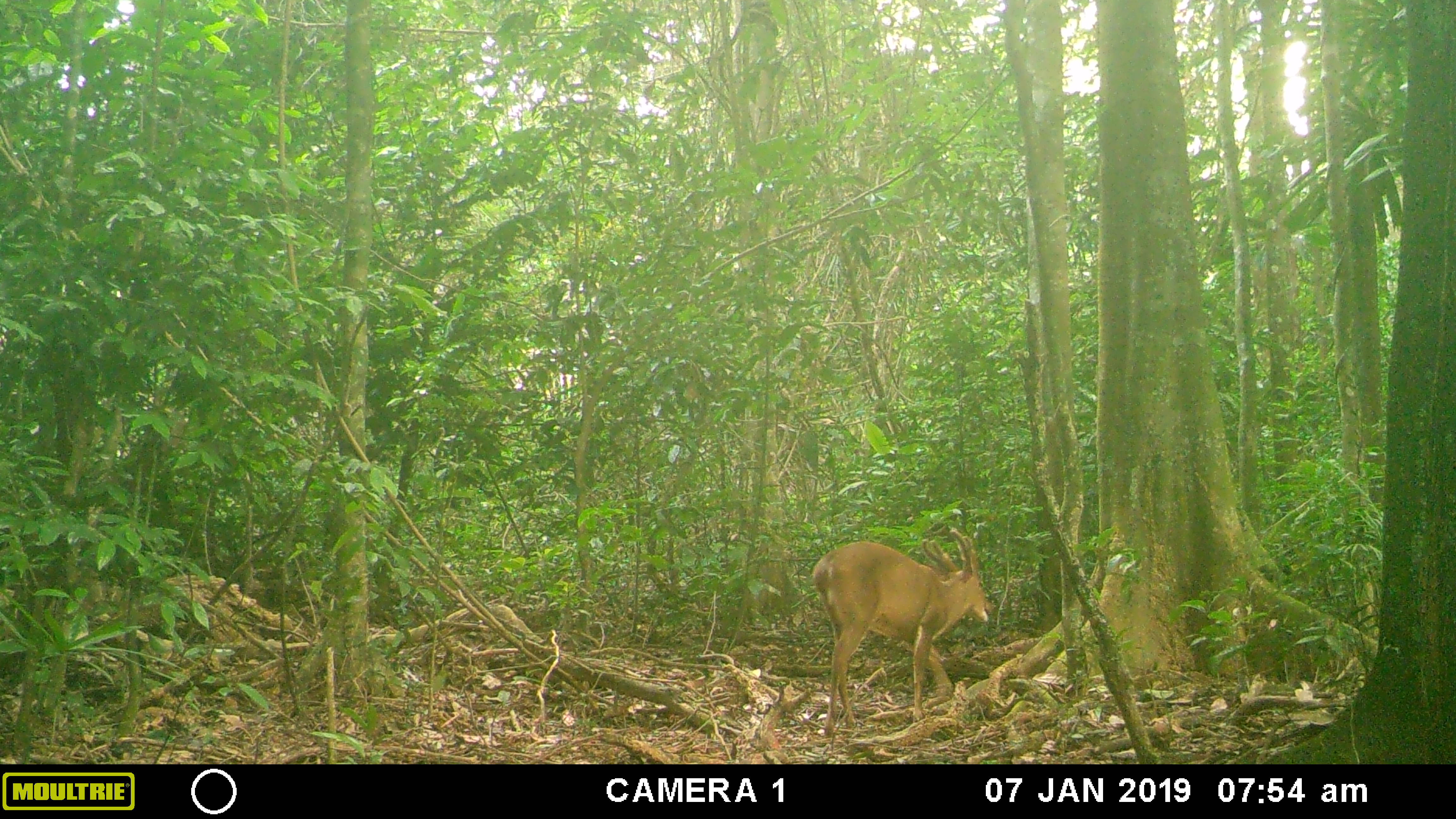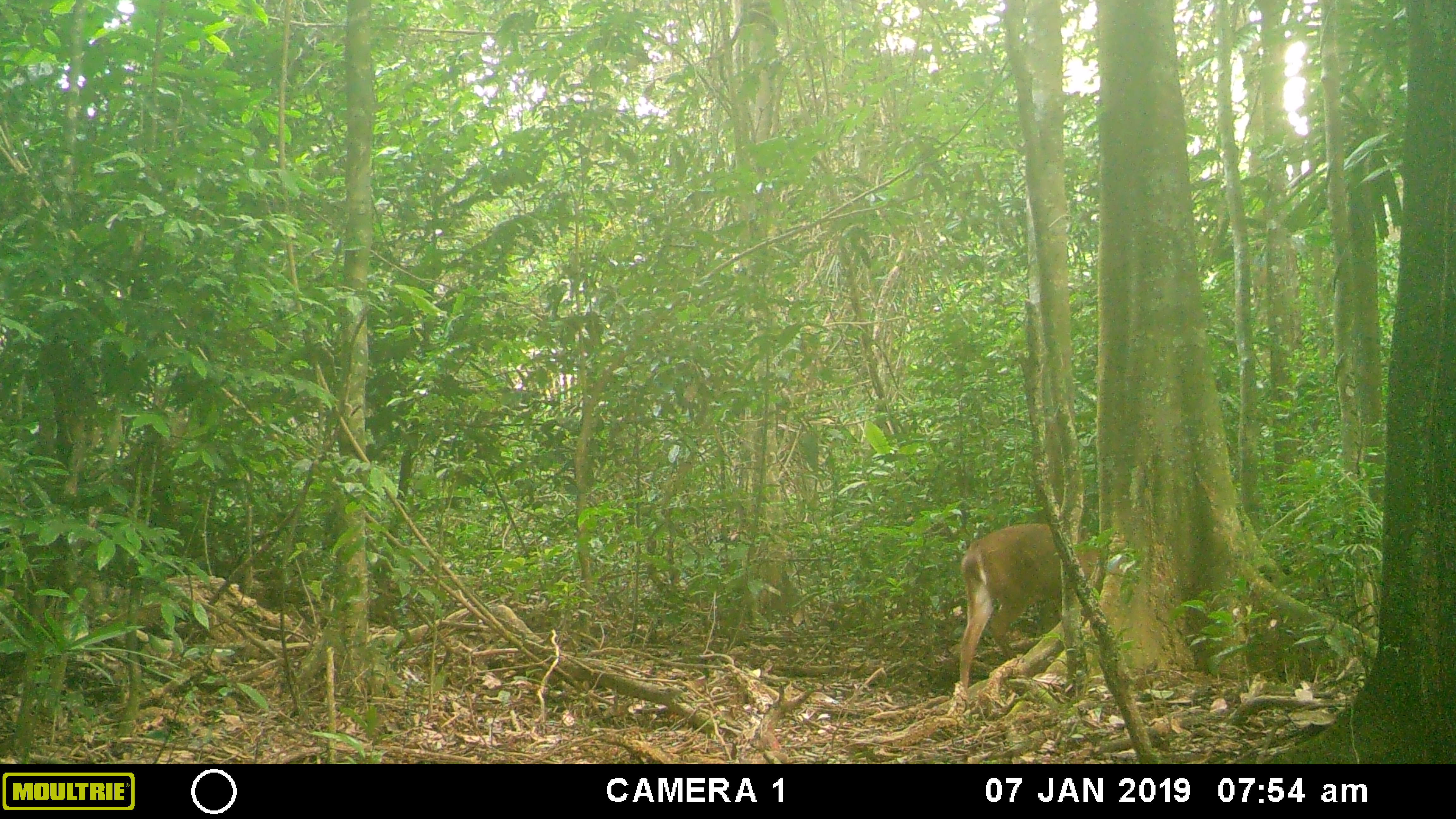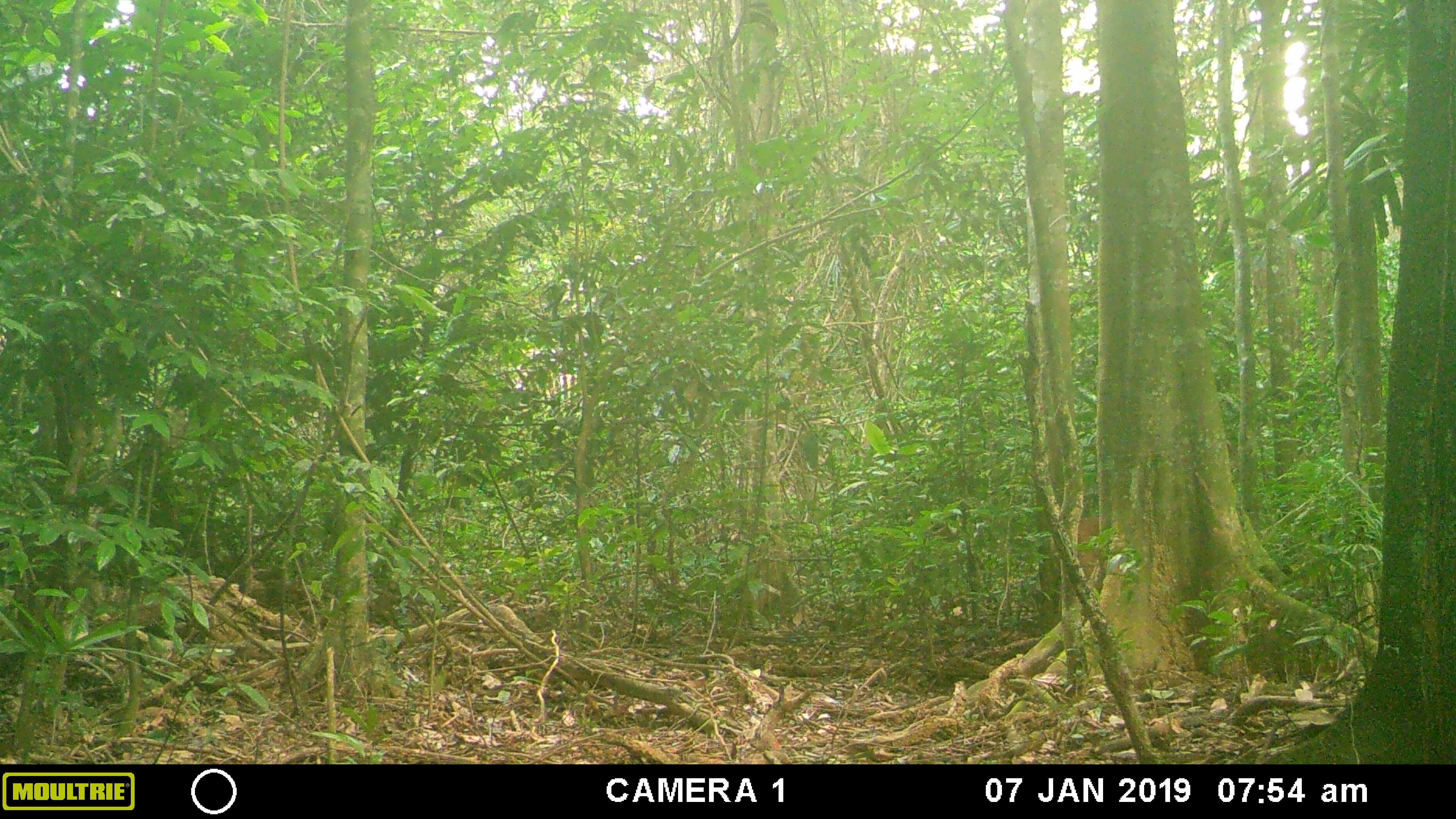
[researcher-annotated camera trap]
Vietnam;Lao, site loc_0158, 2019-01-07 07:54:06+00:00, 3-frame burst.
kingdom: Animalia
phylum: Chordata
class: Mammalia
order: Artiodactyla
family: Cervidae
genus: Muntiacus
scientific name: Muntiacus vuquangensis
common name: large-antlered muntjac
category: large antlered muntjac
Large antlered muntjac (large-antlered muntjac) (Muntiacus vuquangensis). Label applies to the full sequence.